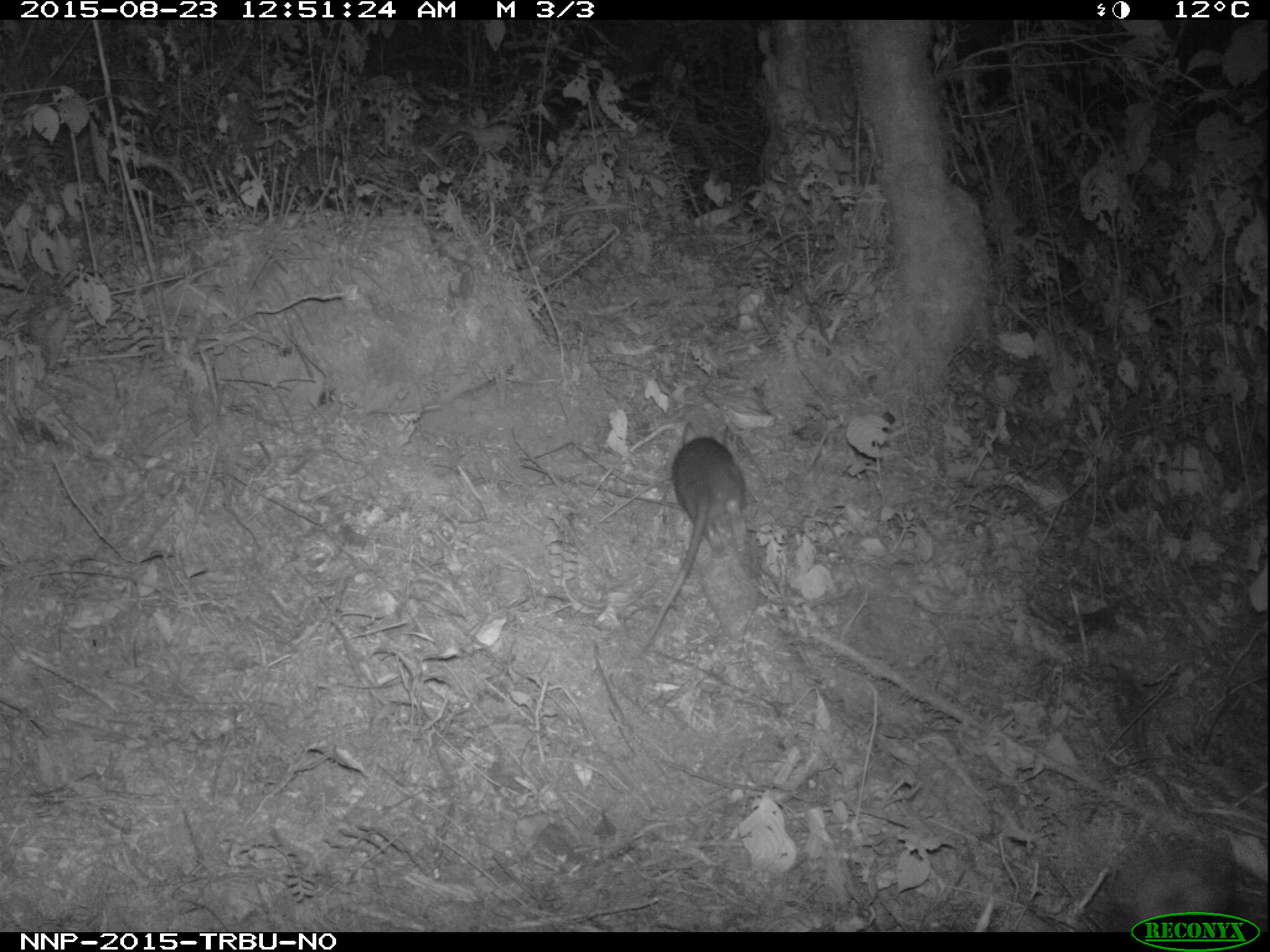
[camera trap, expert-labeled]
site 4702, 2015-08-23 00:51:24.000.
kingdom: Animalia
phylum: Chordata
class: Mammalia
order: Rodentia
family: Nesomyidae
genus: Cricetomys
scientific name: Cricetomys gambianus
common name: african giant pouched rat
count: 1